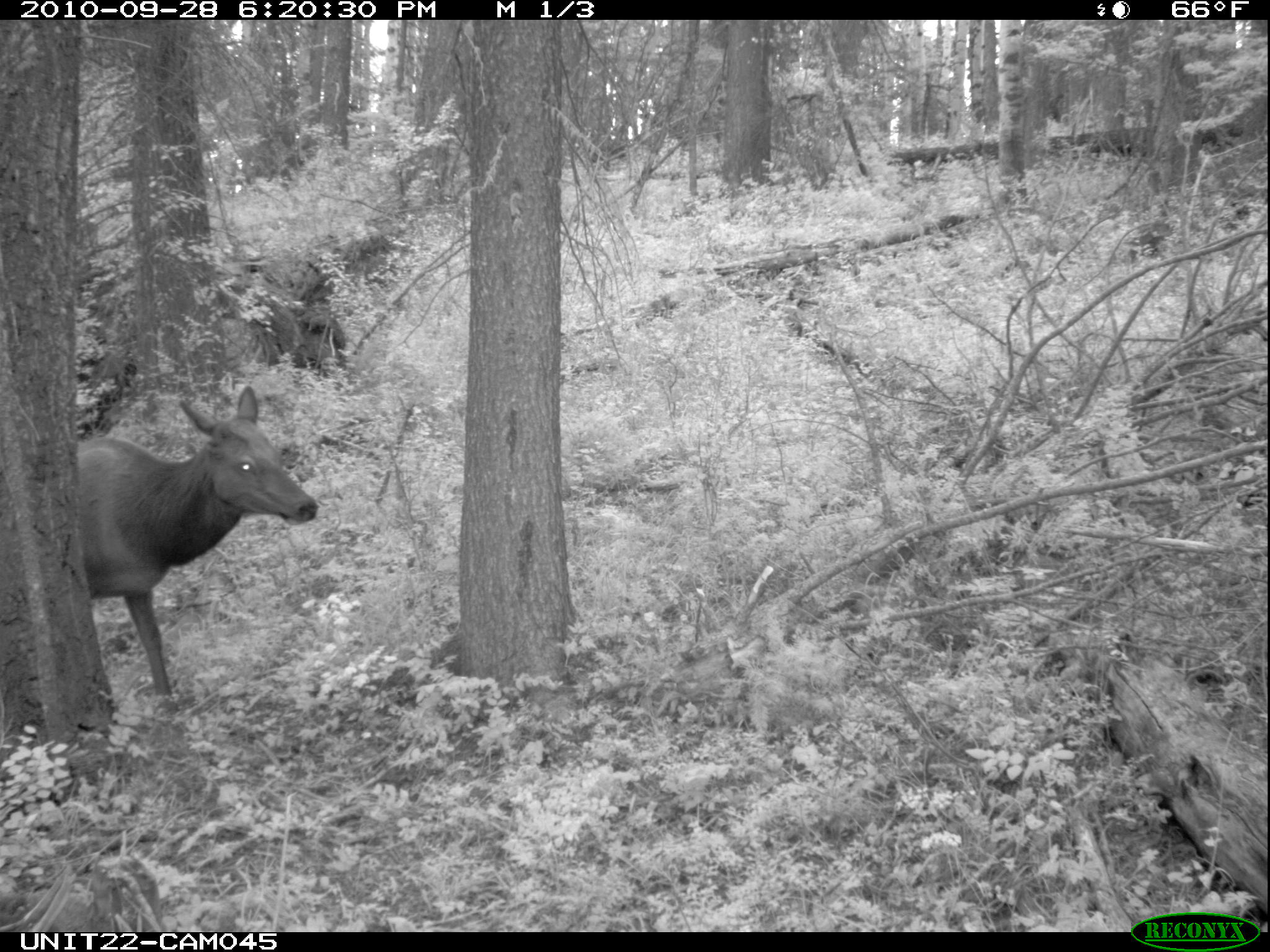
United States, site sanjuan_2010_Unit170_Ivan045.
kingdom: Animalia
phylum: Chordata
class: Mammalia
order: Artiodactyla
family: Cervidae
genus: Cervus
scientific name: Cervus elaphus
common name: red deer